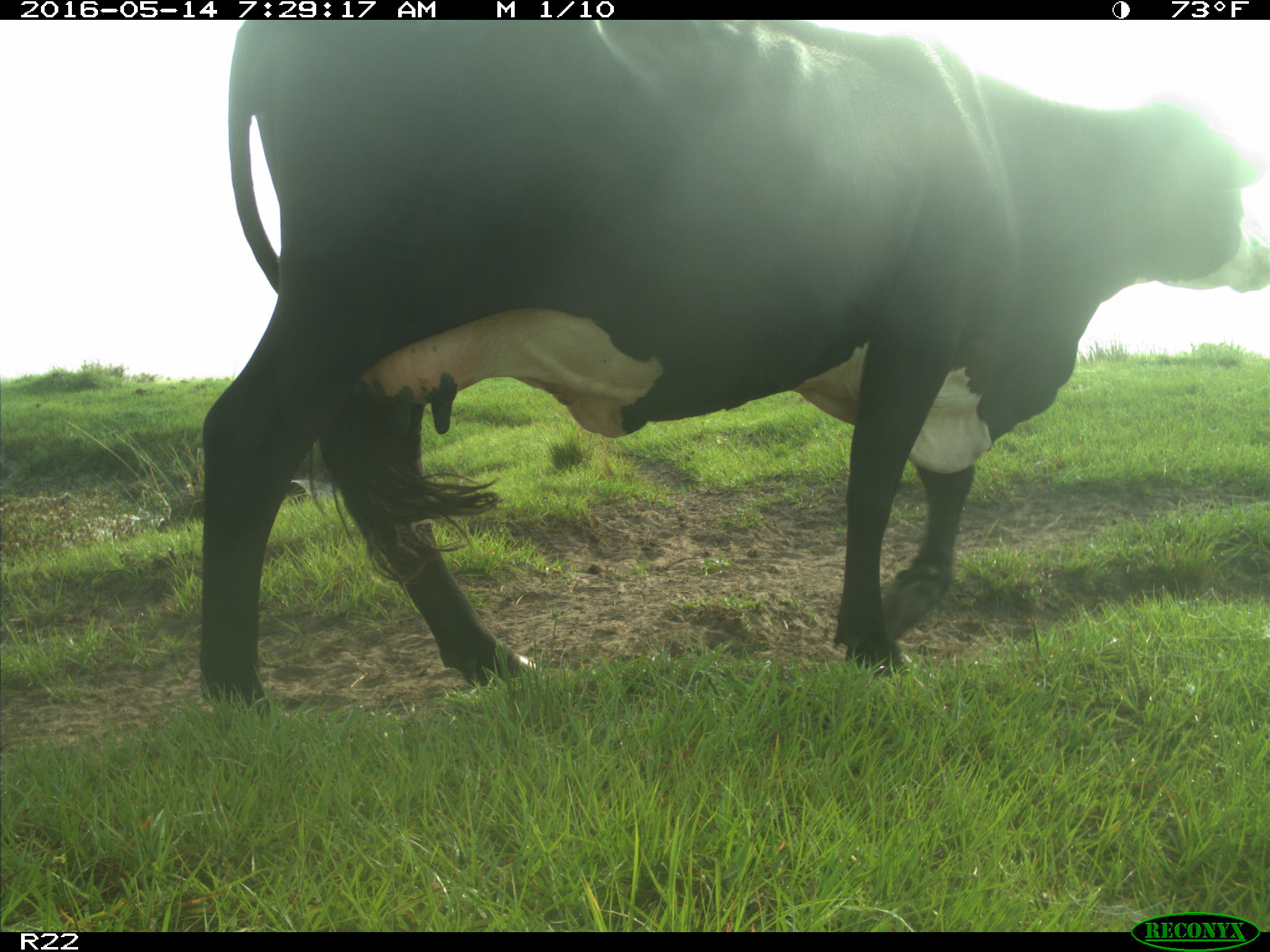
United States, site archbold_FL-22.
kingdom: Animalia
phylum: Chordata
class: Mammalia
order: Artiodactyla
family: Bovidae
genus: Bos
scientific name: Bos taurus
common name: domestic cow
Bos taurus (domestic cow).